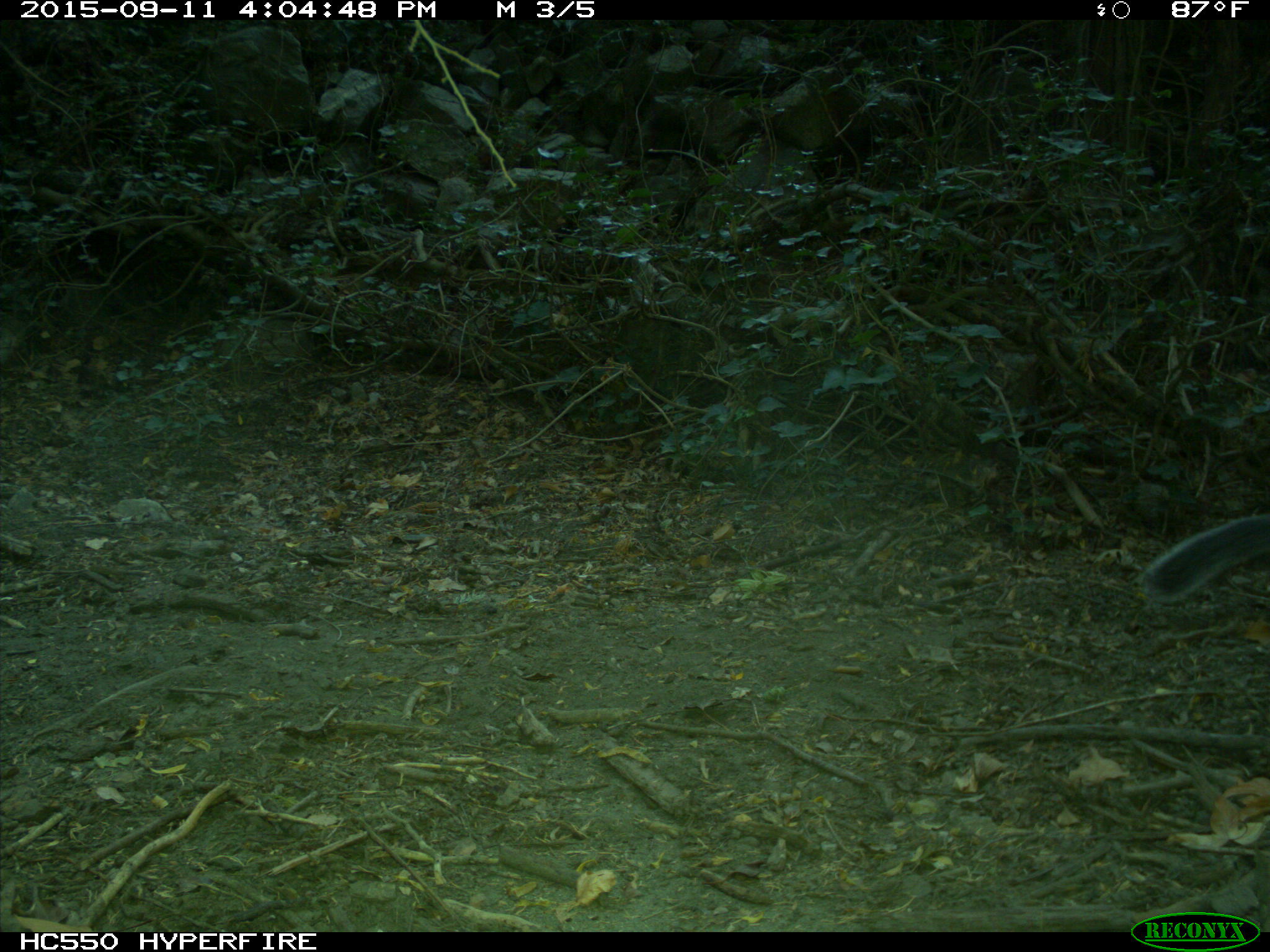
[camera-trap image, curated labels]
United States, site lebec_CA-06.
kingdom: Animalia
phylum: Chordata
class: Mammalia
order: Rodentia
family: Sciuridae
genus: Sciurus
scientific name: Sciurus carolinensis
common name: eastern gray squirrel